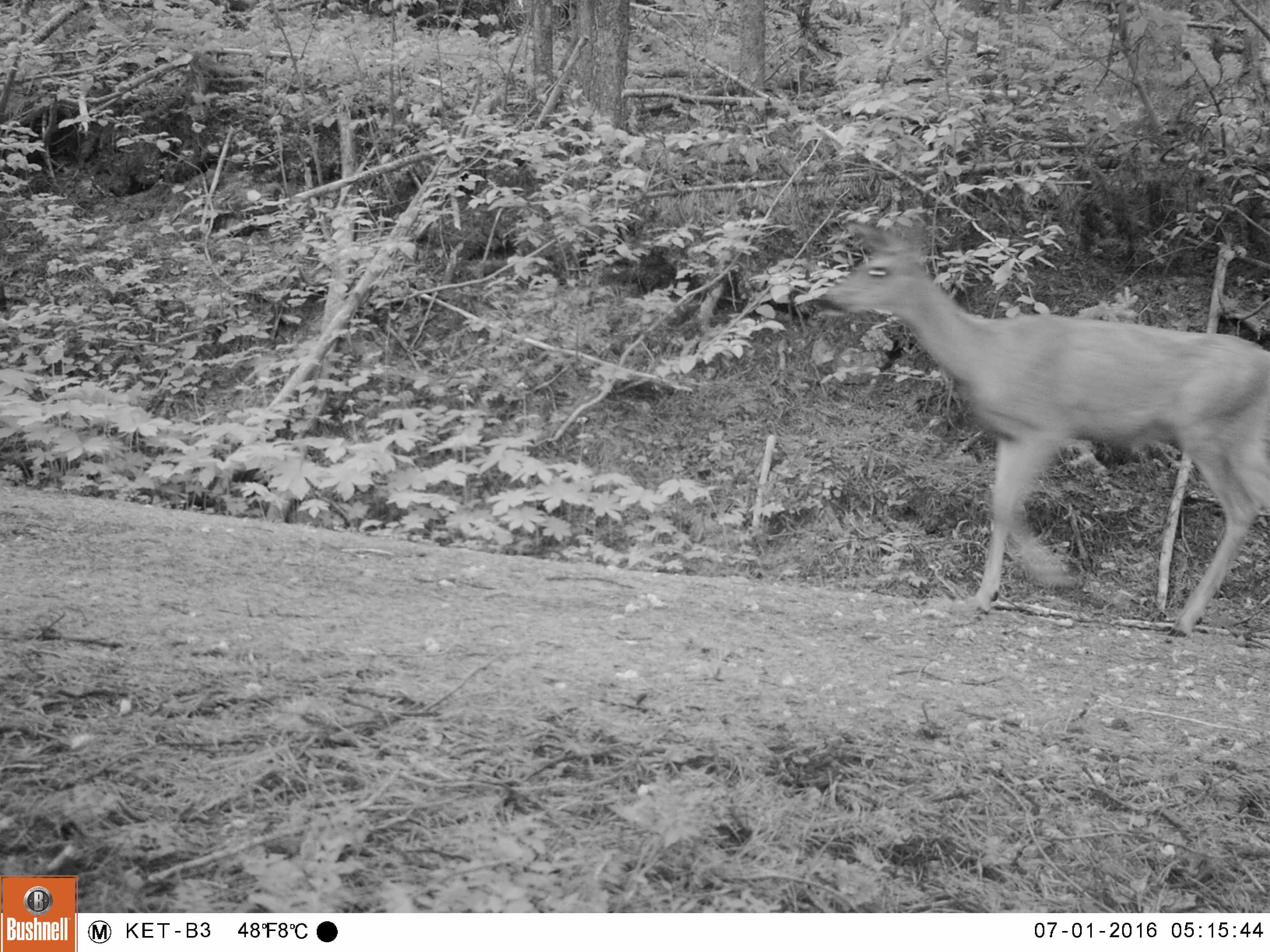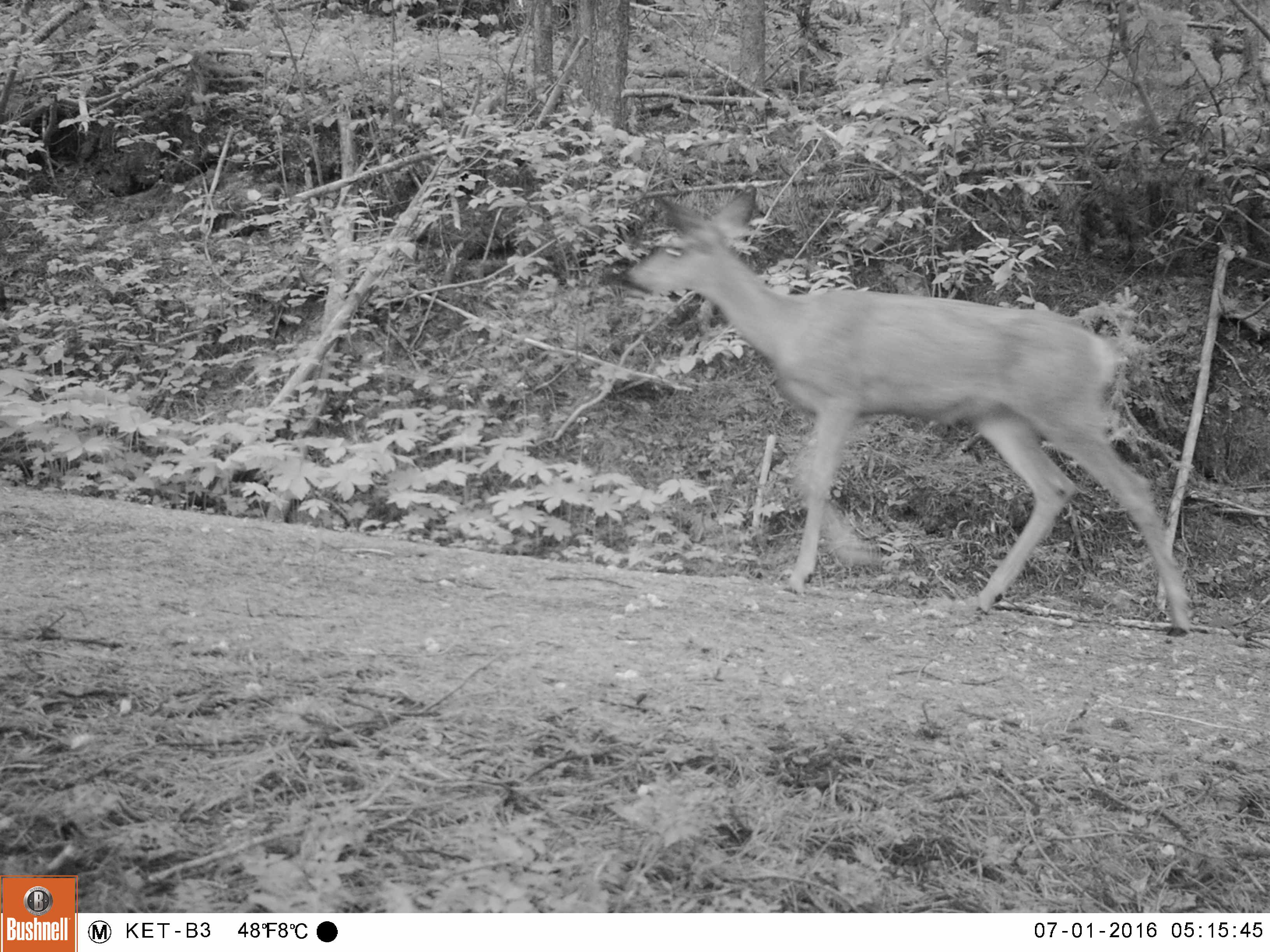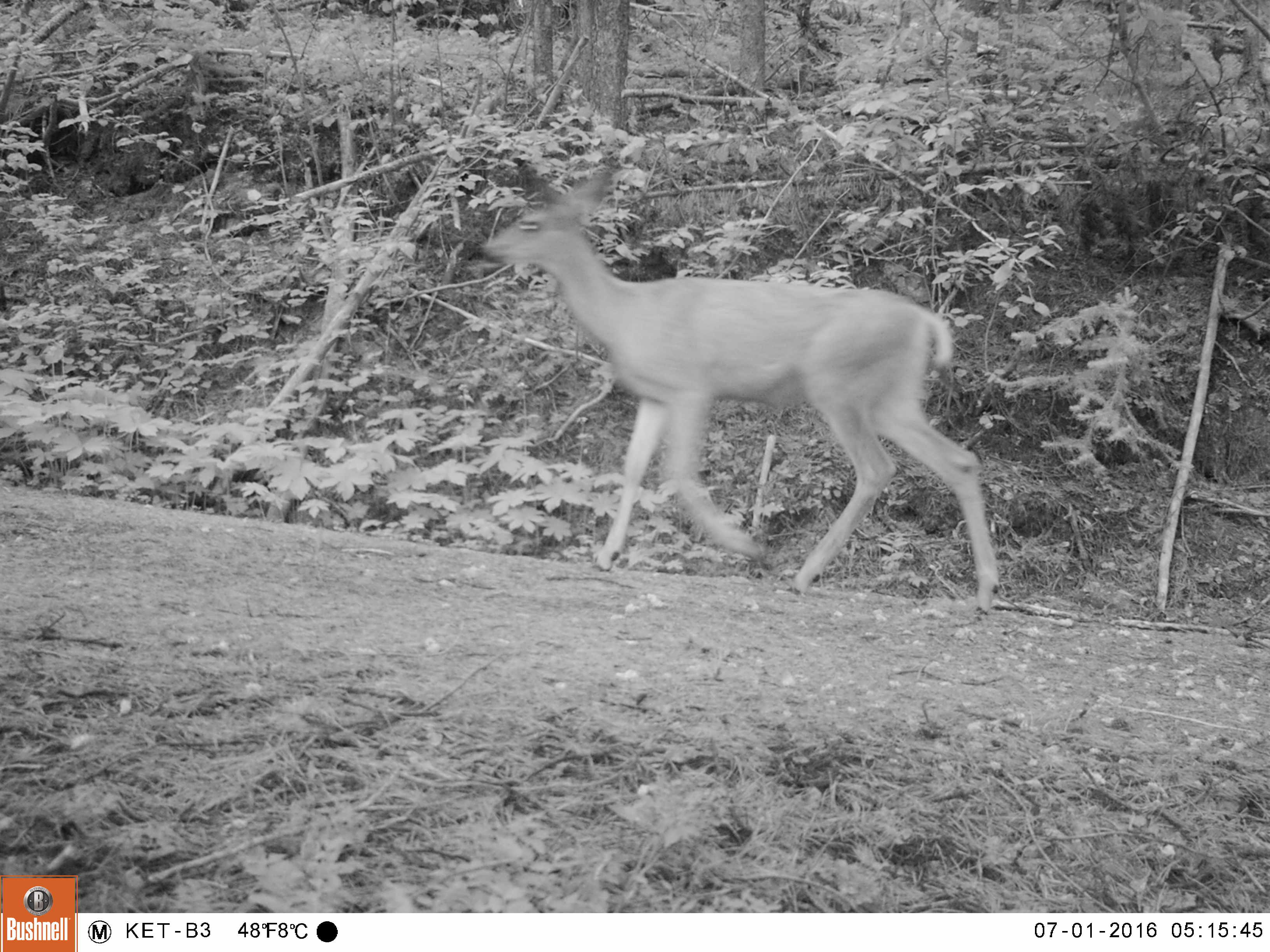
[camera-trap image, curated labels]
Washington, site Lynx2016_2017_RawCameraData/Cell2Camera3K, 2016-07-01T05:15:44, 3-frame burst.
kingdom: Animalia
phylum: Chordata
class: Mammalia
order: Artiodactyla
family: Cervidae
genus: Odocoileus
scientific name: Odocoileus hemionus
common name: mule deer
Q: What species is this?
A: Odocoileus hemionus (mule deer).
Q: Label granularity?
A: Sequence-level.